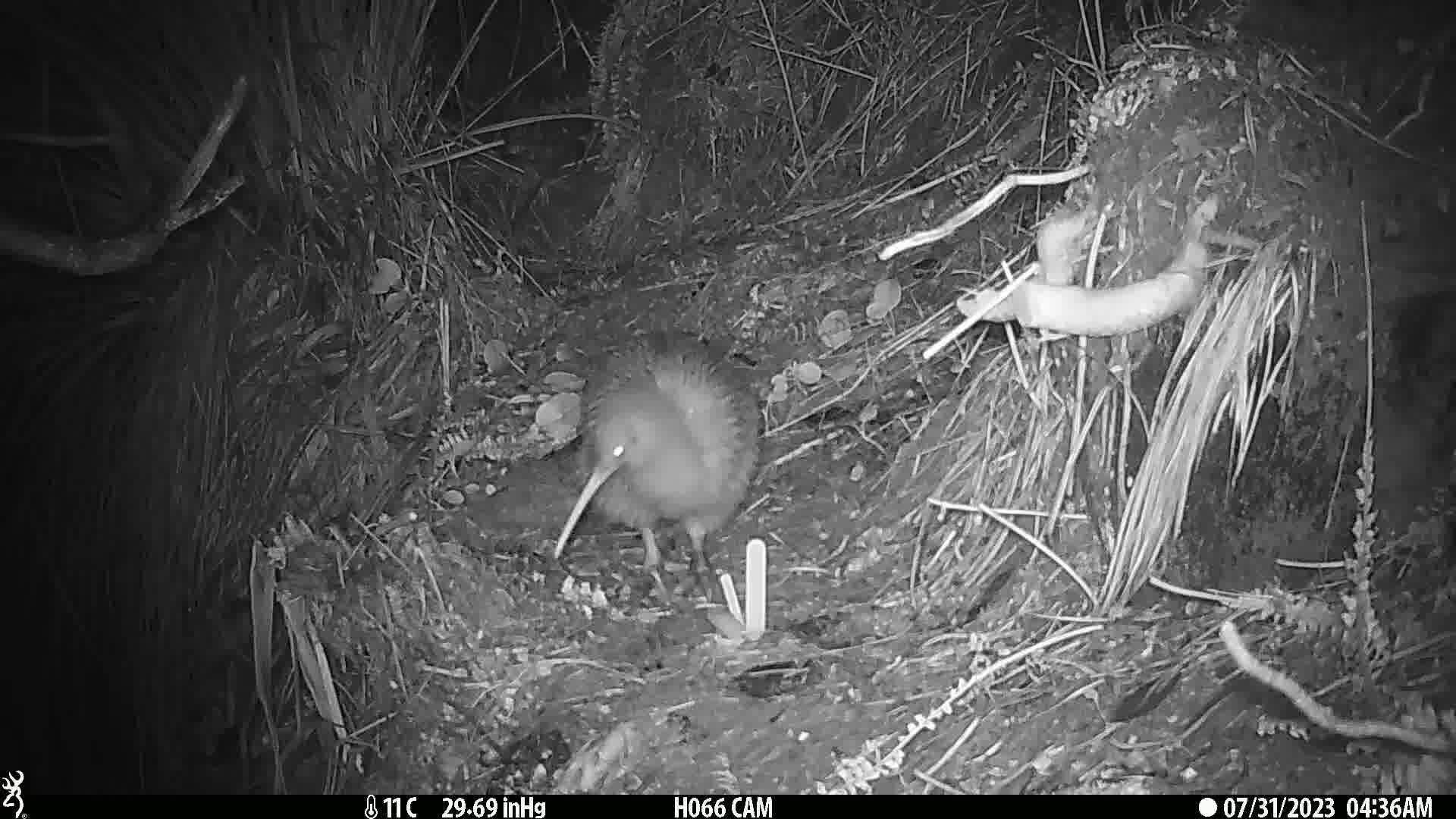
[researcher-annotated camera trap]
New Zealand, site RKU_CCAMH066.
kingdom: Animalia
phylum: Chordata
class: Aves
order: Apterygiformes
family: Apterygidae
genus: Apteryx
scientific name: Apteryx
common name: kiwi